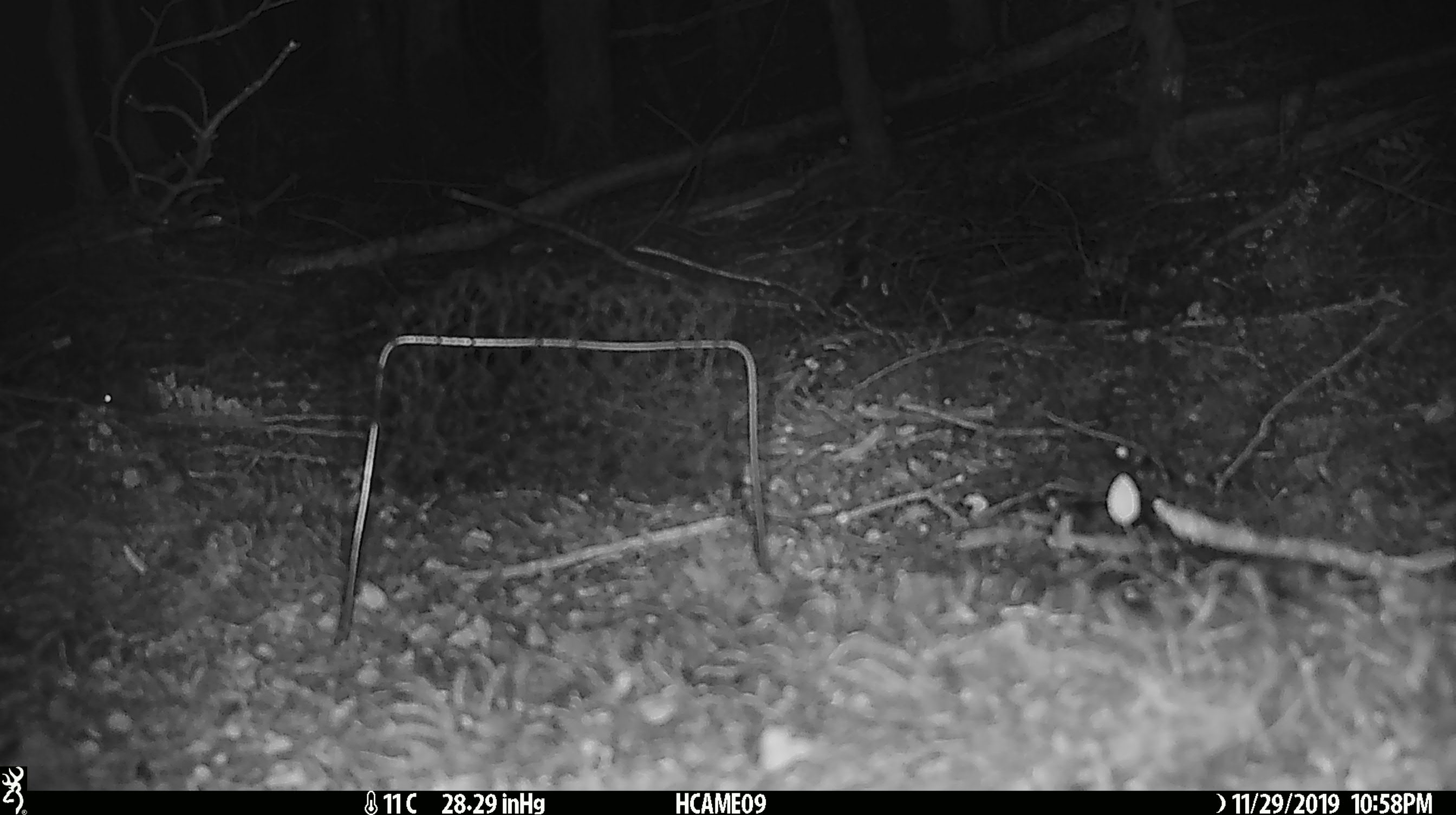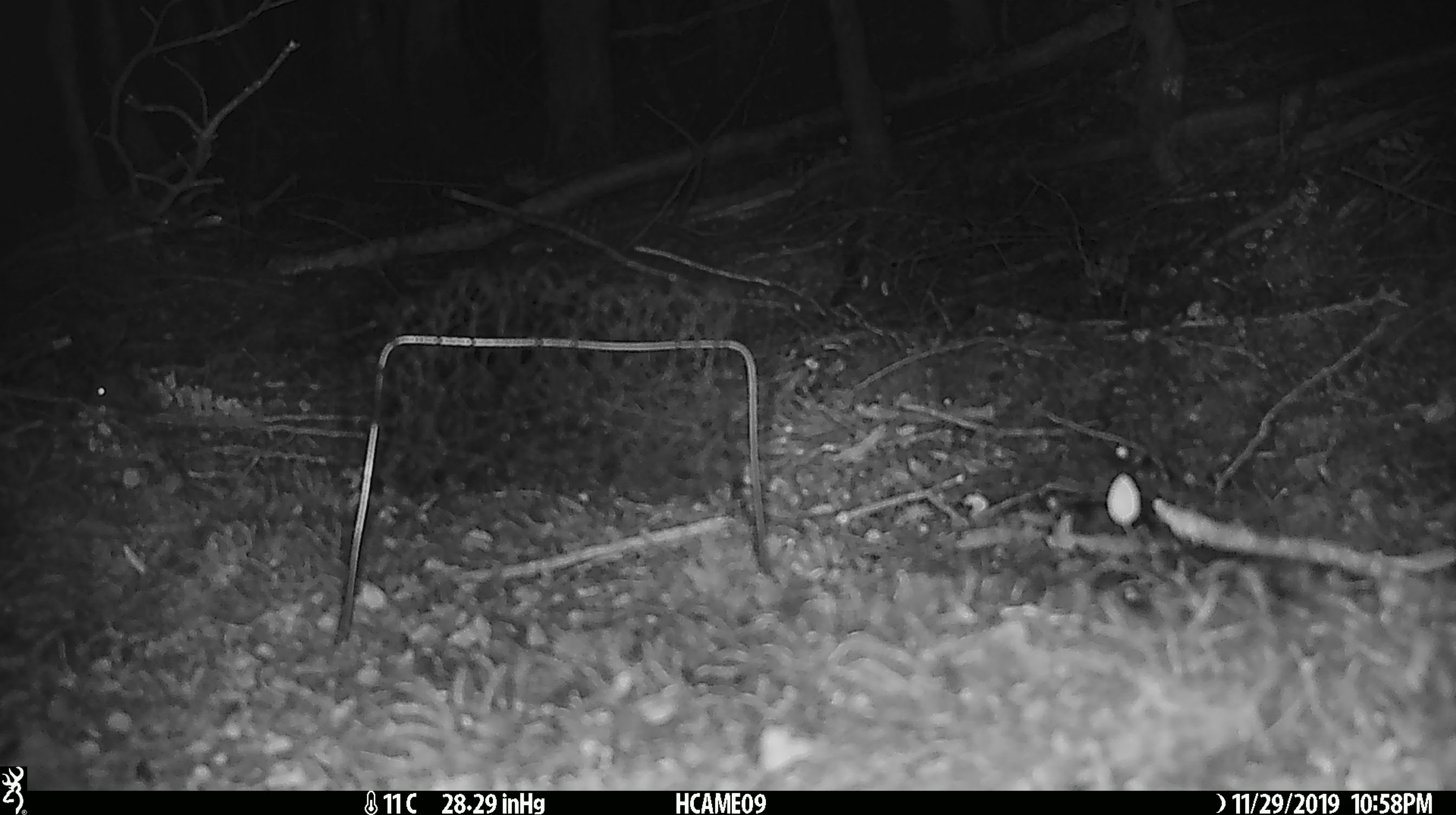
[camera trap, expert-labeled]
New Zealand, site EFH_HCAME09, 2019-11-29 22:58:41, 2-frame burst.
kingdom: Animalia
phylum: Chordata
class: Mammalia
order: Rodentia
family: Muridae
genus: Mus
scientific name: Mus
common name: mouse